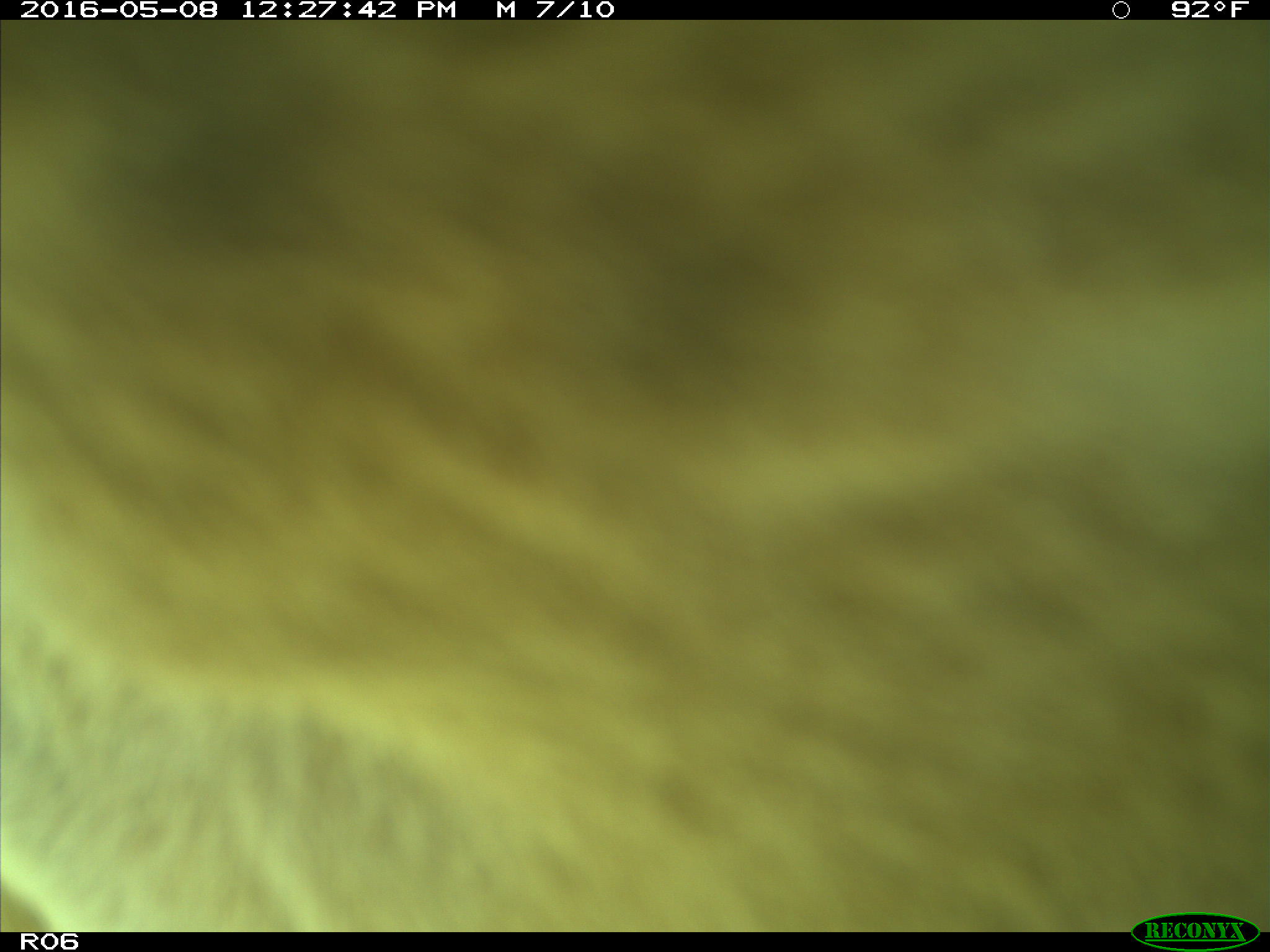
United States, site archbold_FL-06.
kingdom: Animalia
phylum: Chordata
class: Mammalia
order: Artiodactyla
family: Bovidae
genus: Bos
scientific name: Bos taurus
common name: domestic cow